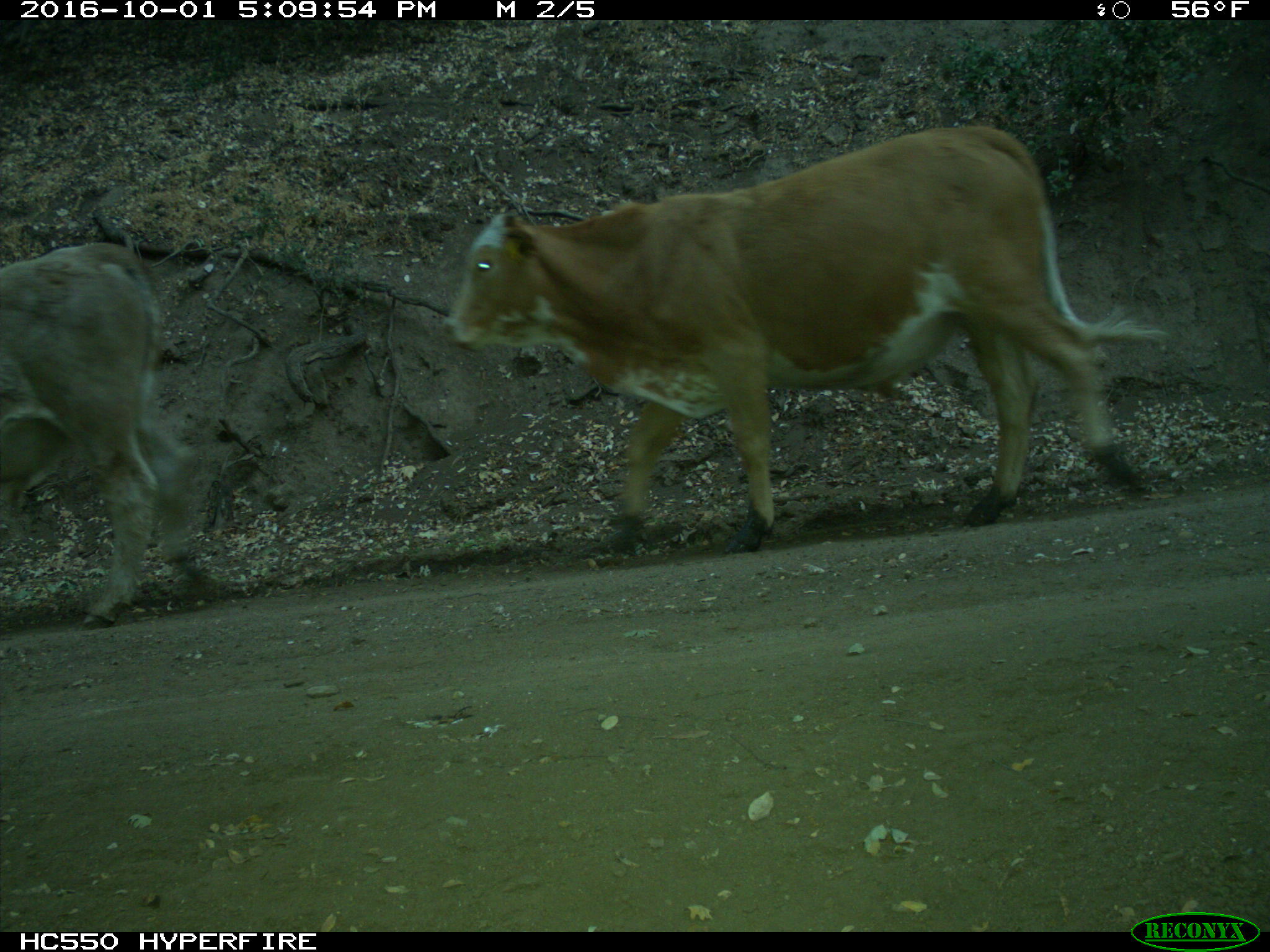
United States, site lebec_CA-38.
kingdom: Animalia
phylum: Chordata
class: Mammalia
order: Artiodactyla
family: Bovidae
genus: Bos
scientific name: Bos taurus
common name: domestic cow